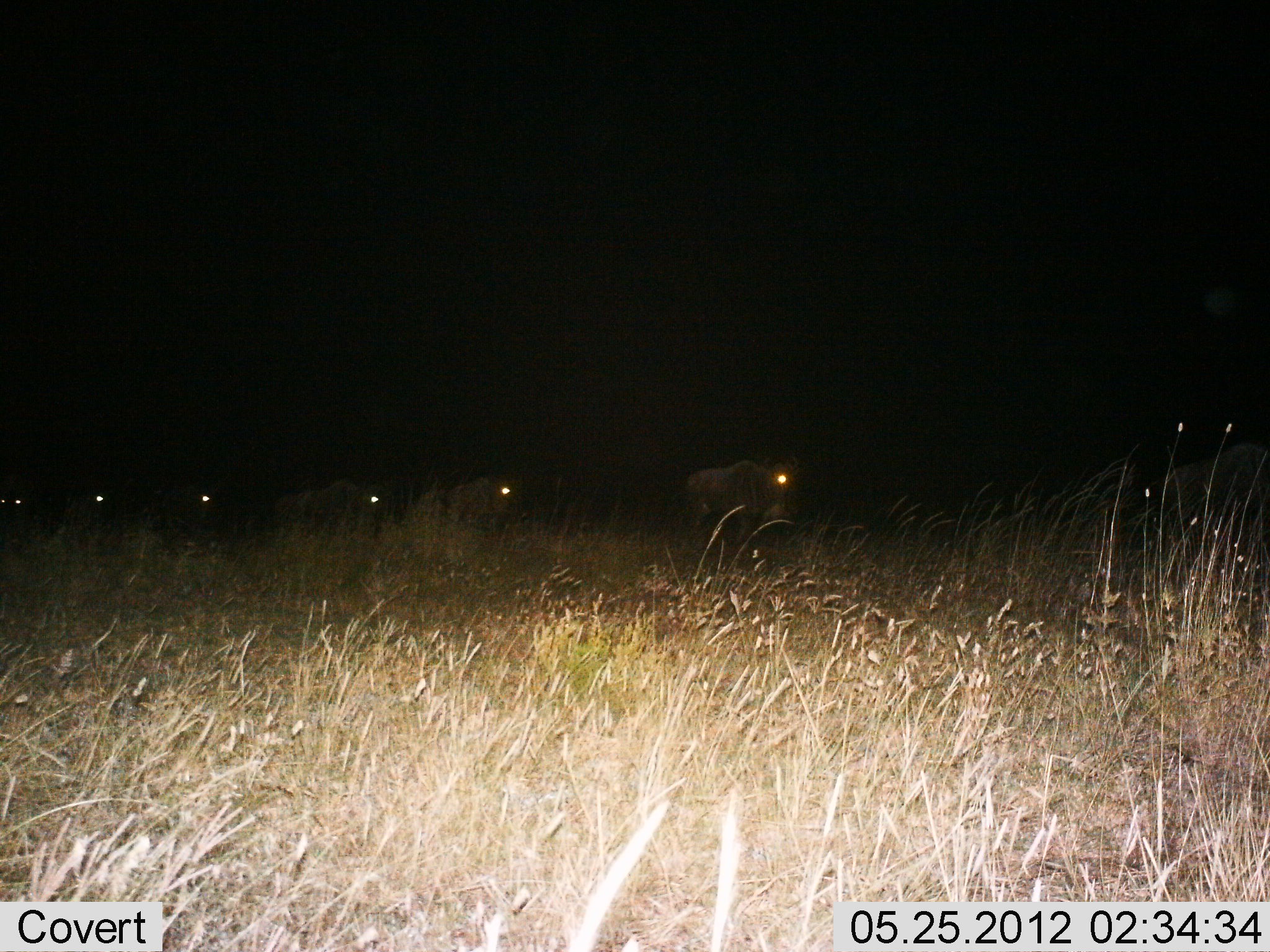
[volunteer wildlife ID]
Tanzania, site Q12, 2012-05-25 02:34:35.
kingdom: Animalia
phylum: Chordata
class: Mammalia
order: Artiodactyla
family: Bovidae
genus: Connochaetes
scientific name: Connochaetes taurinus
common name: blue wildebeest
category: wildebeest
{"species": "wildebeest (blue wildebeest) (Connochaetes taurinus)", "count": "6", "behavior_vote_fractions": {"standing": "10%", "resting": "10%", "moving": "80%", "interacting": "0%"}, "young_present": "0%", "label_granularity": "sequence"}